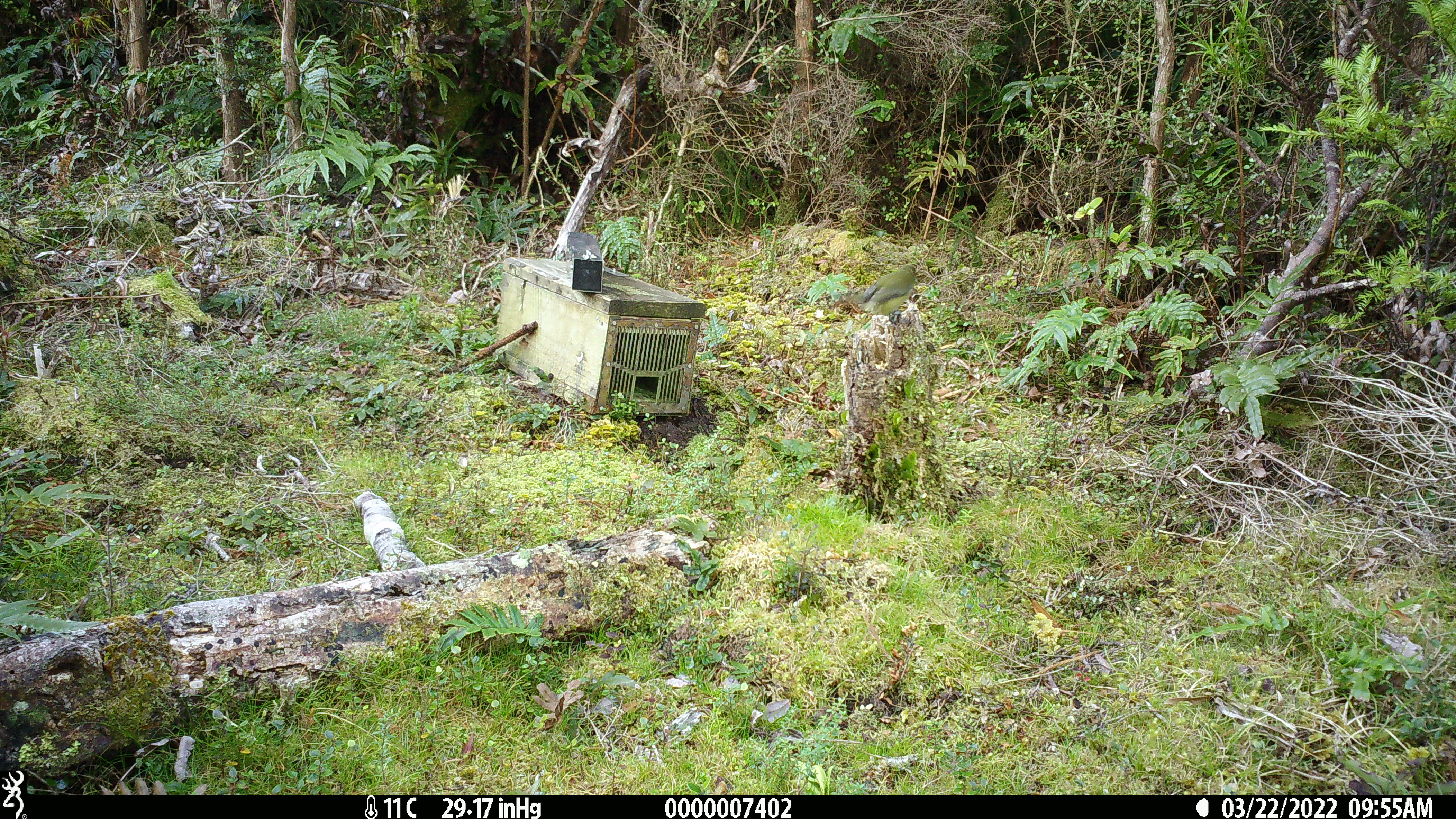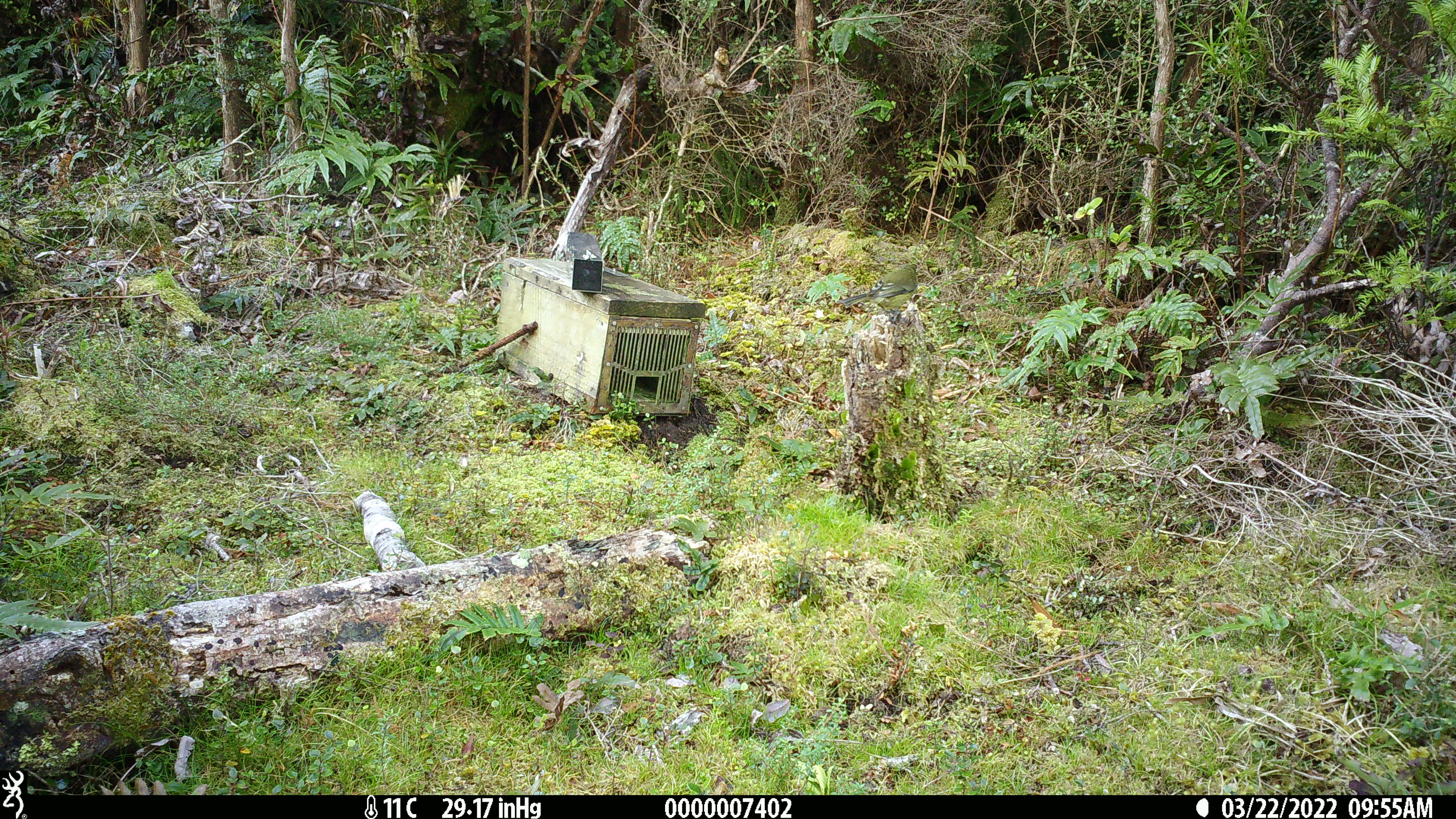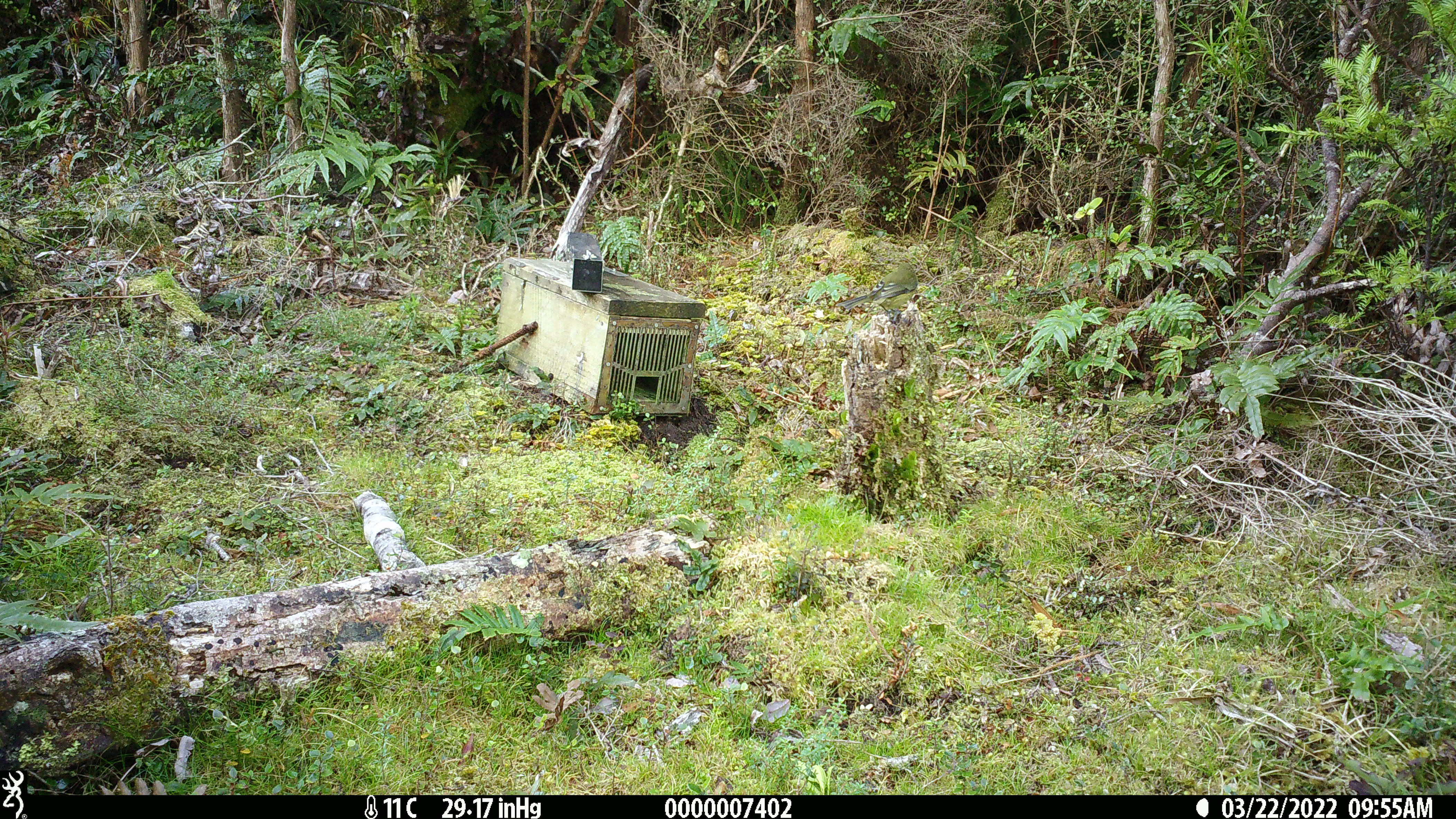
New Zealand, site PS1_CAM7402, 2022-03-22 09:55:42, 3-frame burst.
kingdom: Animalia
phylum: Chordata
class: Aves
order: Passeriformes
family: Meliphagidae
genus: Anthornis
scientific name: Anthornis melanura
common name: new zealand bellbird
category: bellbird